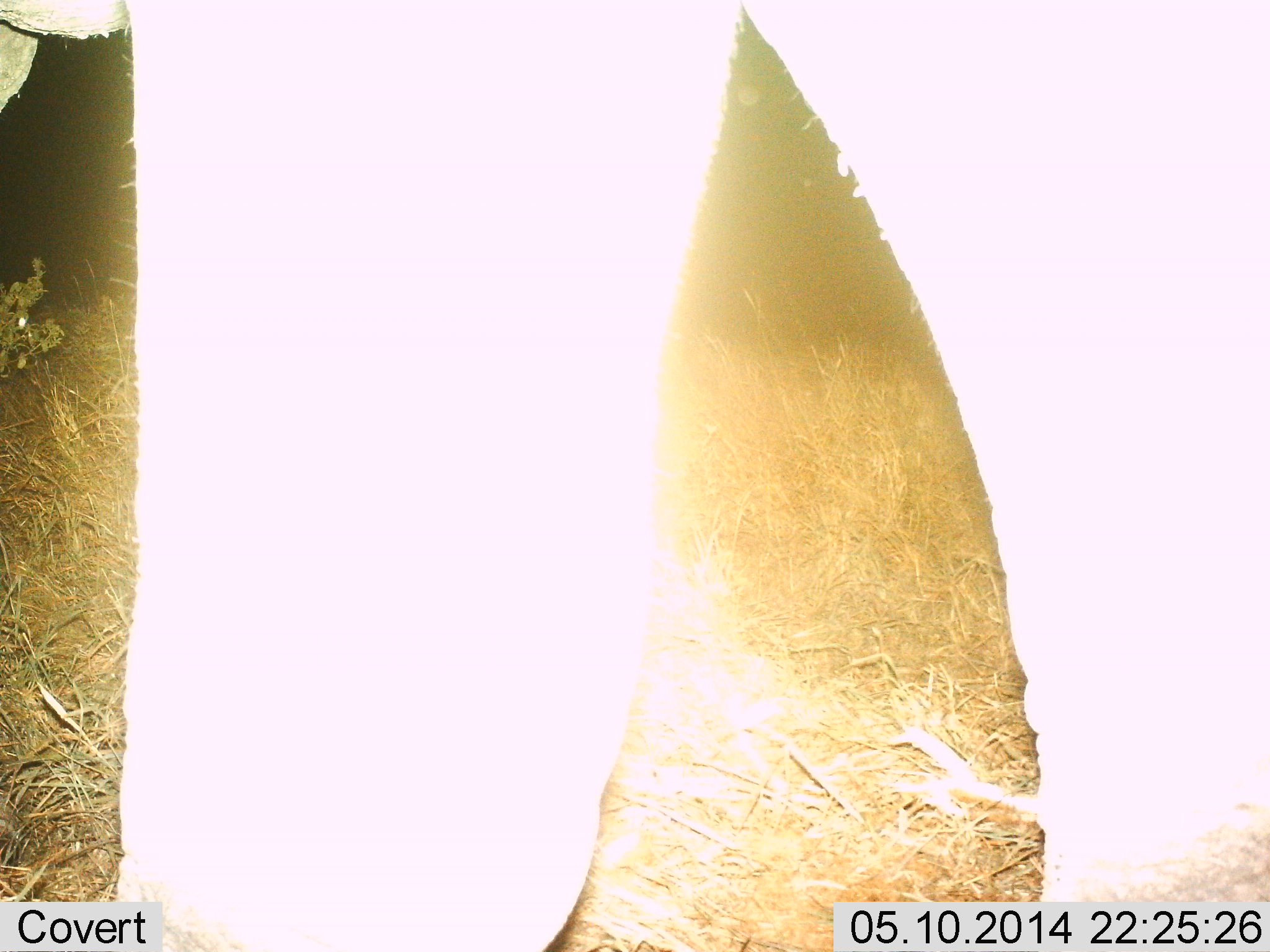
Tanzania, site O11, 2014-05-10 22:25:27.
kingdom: Animalia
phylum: Chordata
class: Mammalia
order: Proboscidea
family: Elephantidae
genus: Loxodonta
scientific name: Loxodonta africana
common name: african bush elephant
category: elephant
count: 1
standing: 80%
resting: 0%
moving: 20%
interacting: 0%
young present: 0%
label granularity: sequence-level